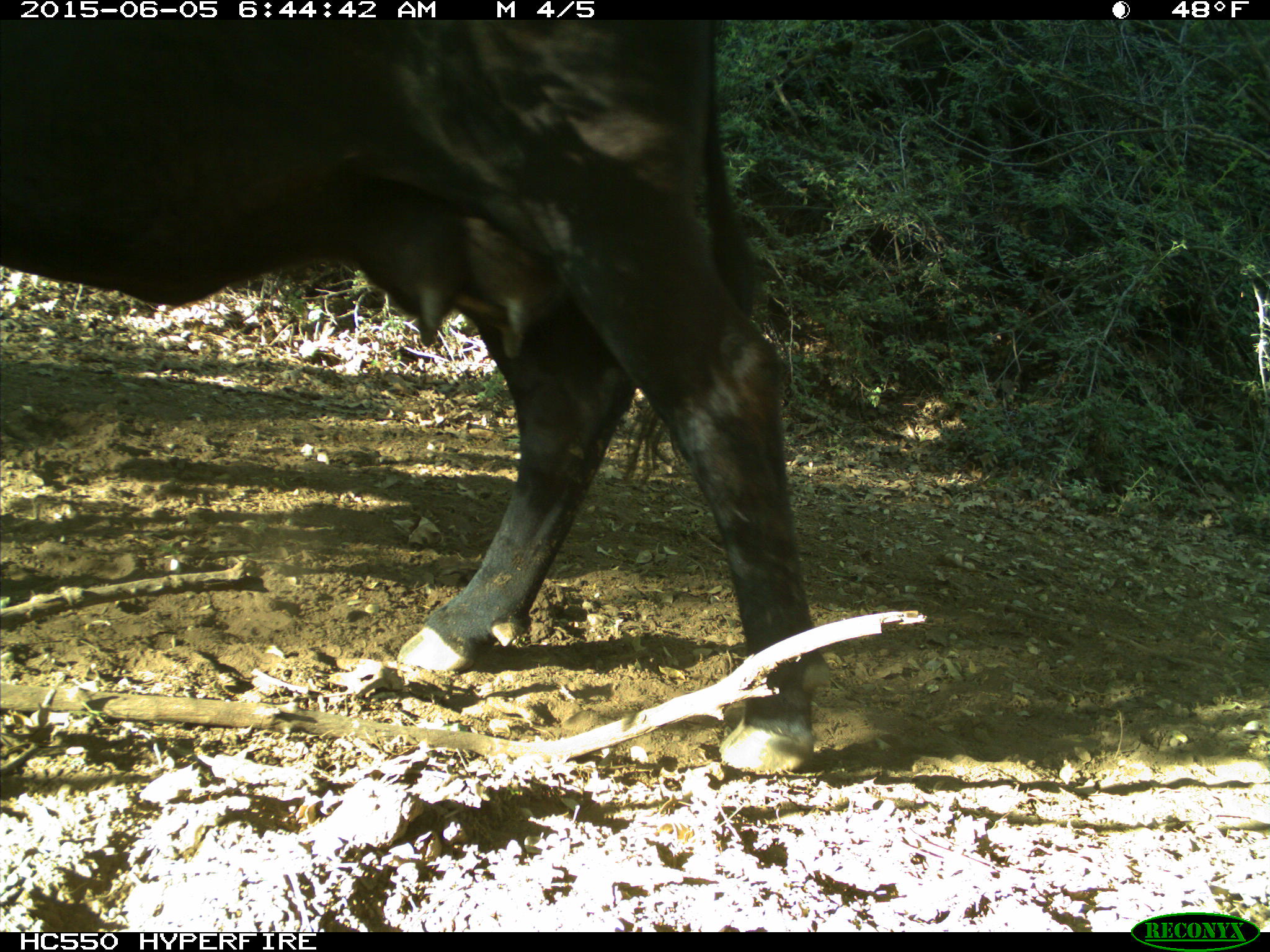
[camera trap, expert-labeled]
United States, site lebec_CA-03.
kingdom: Animalia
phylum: Chordata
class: Mammalia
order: Artiodactyla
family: Bovidae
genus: Bos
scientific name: Bos taurus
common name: domestic cow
Bos taurus (domestic cow).